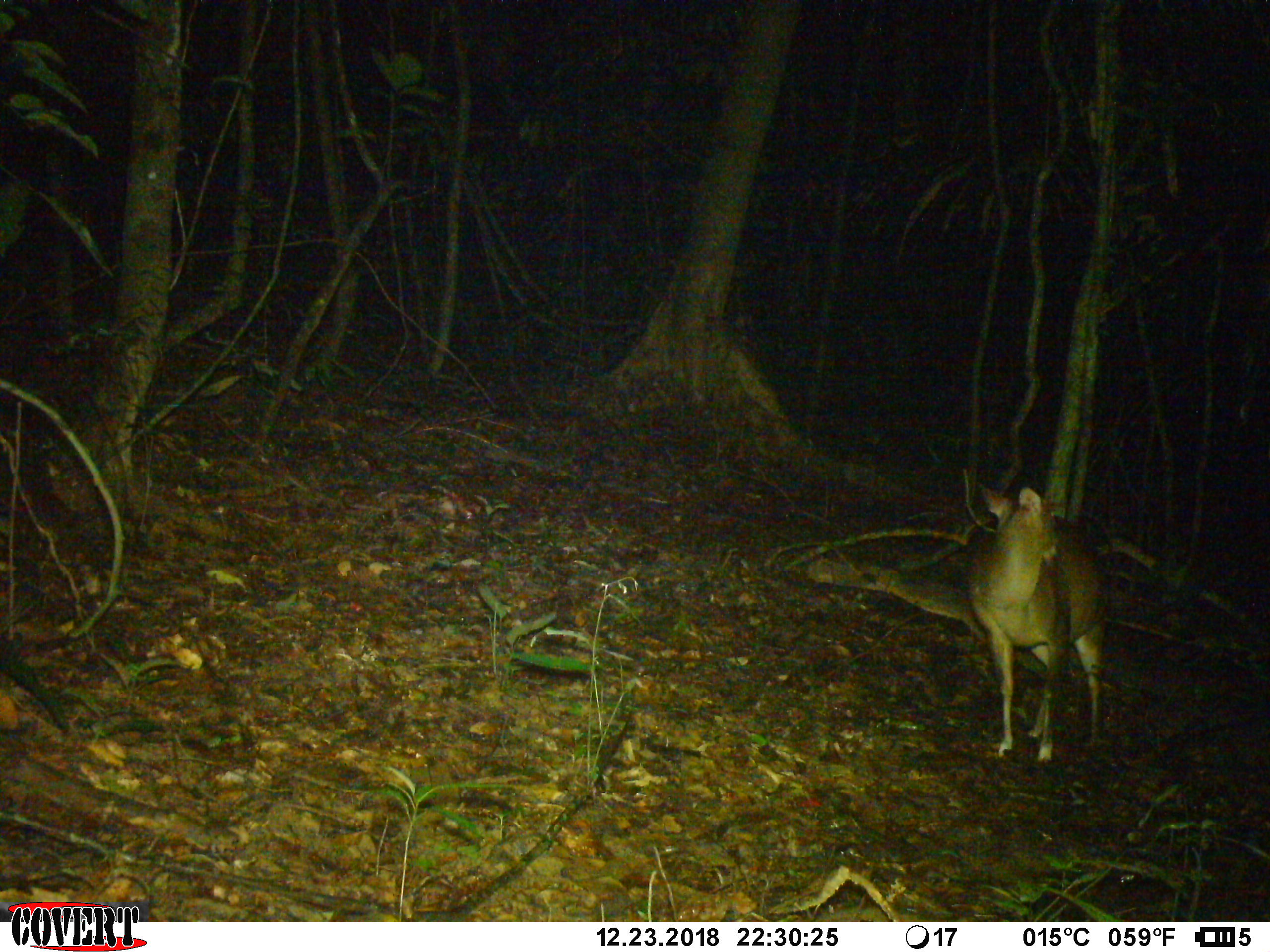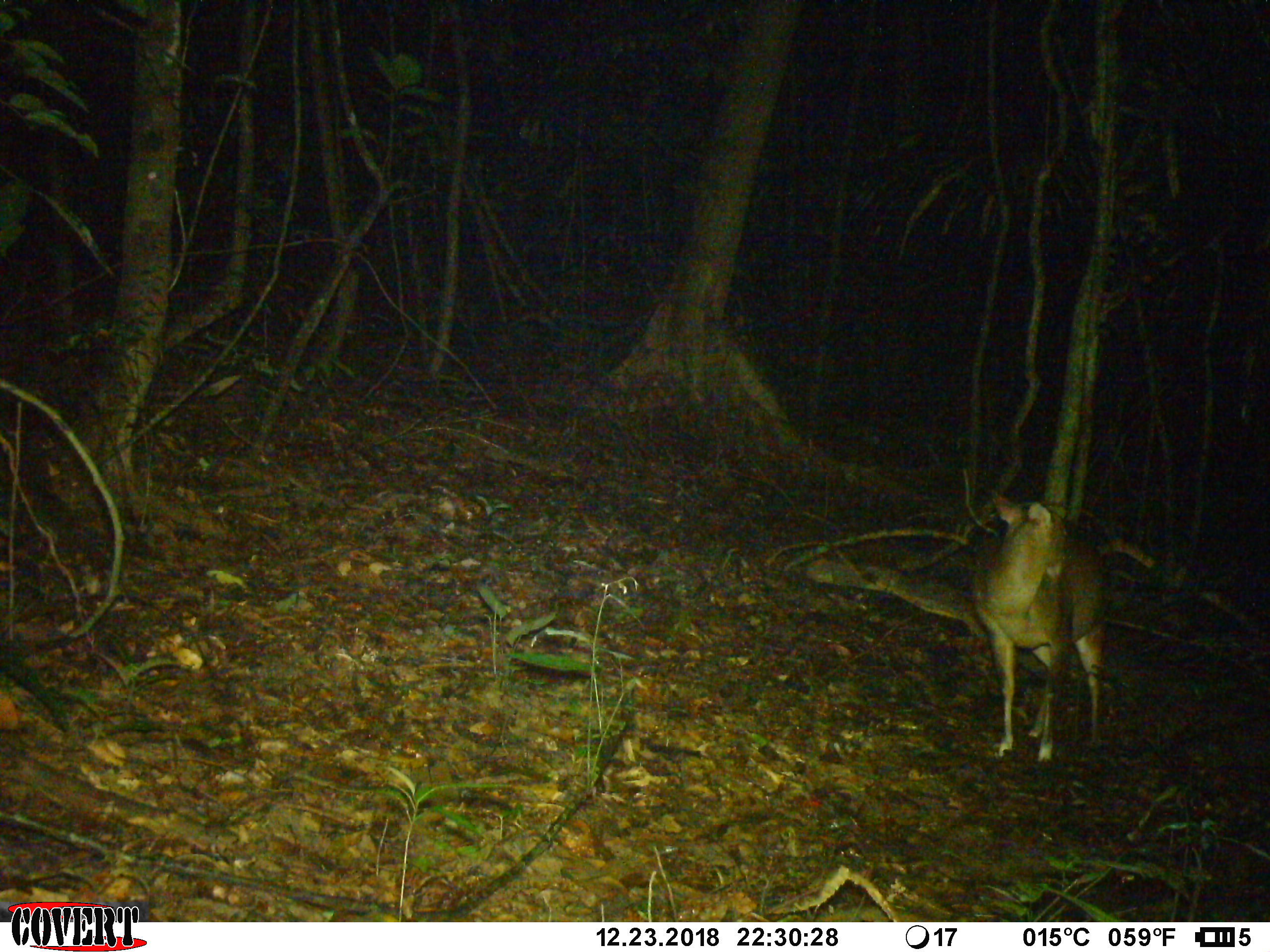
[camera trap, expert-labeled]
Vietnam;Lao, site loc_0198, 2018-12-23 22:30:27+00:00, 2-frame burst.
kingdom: Animalia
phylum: Chordata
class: Mammalia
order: Artiodactyla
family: Cervidae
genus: Muntiacus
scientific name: Muntiacus vuquangensis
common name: large-antlered muntjac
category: large antlered muntjac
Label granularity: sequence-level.